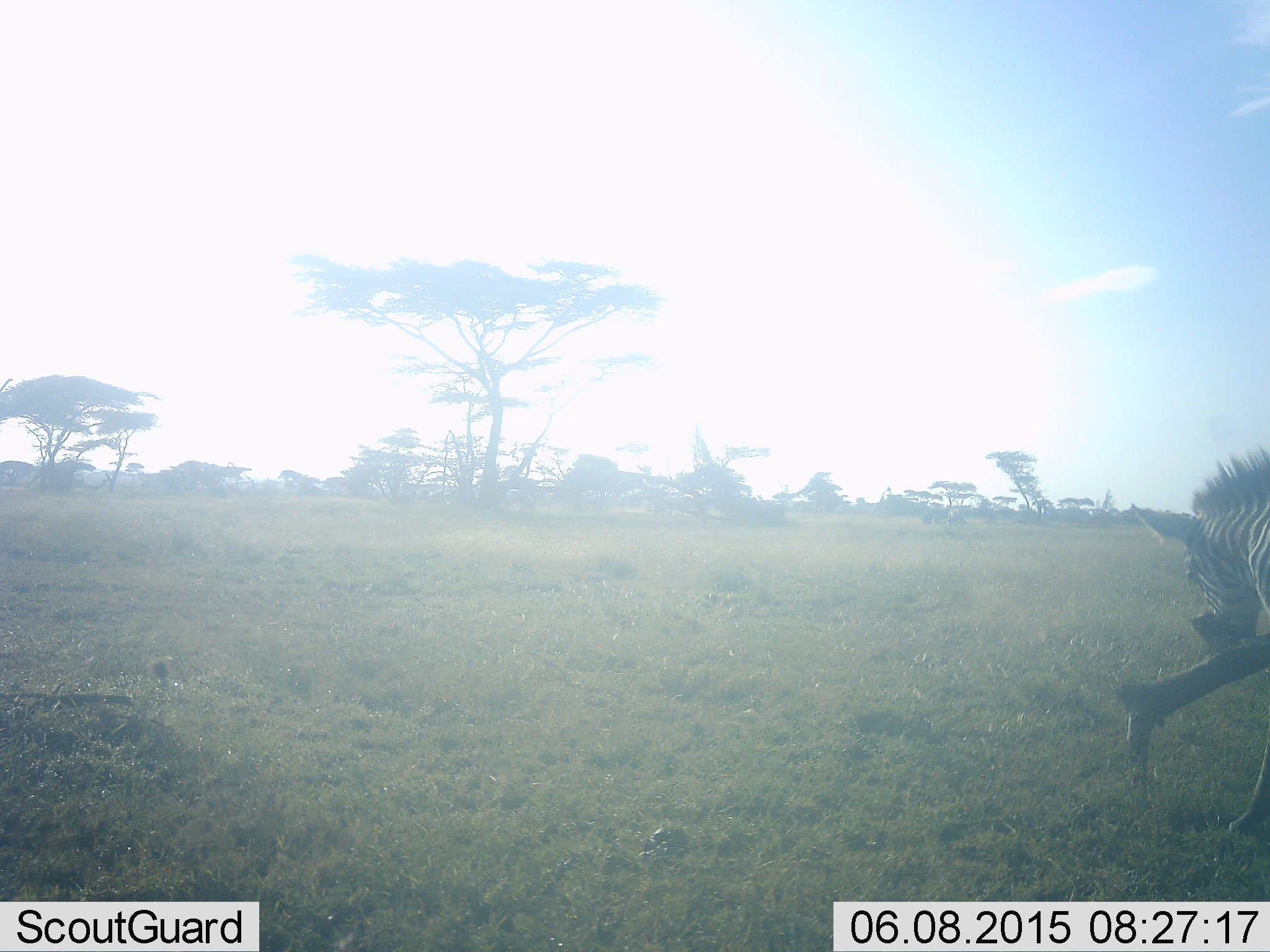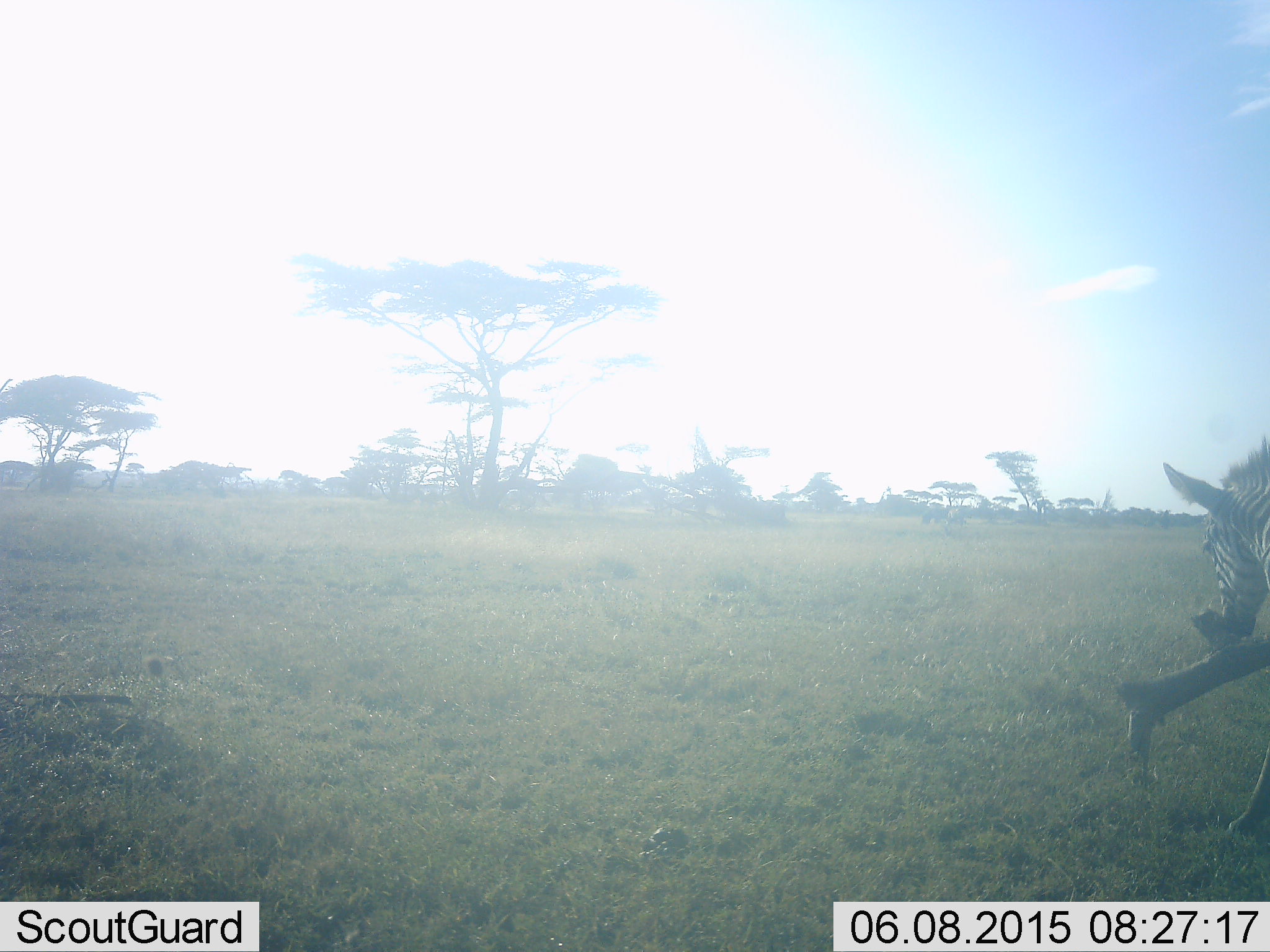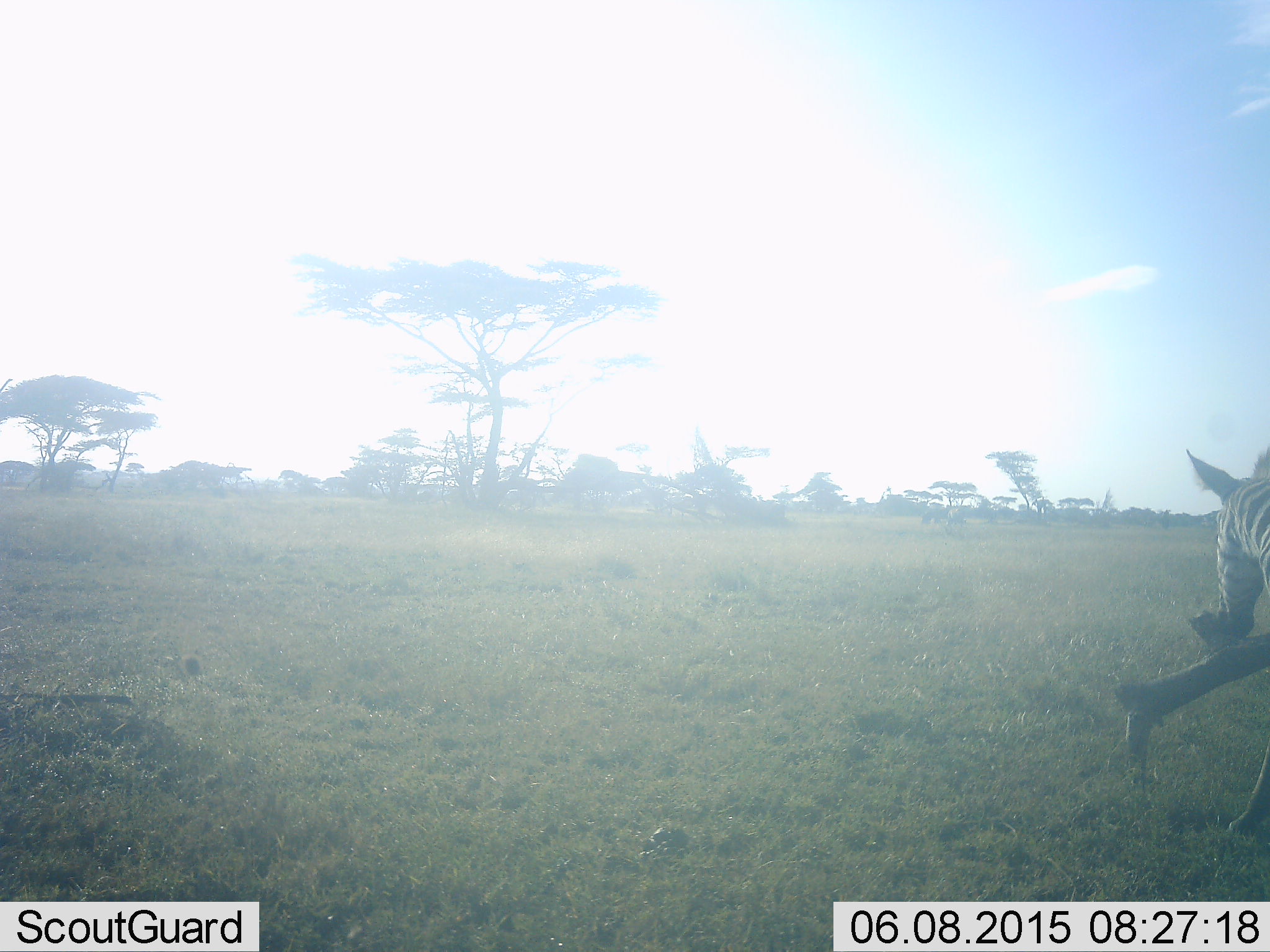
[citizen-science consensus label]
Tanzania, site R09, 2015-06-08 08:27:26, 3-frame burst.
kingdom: Animalia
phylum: Chordata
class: Mammalia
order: Perissodactyla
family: Equidae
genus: Equus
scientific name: Equus quagga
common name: plains zebra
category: zebra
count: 1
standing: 80%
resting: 0%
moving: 10%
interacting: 0%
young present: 0%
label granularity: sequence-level